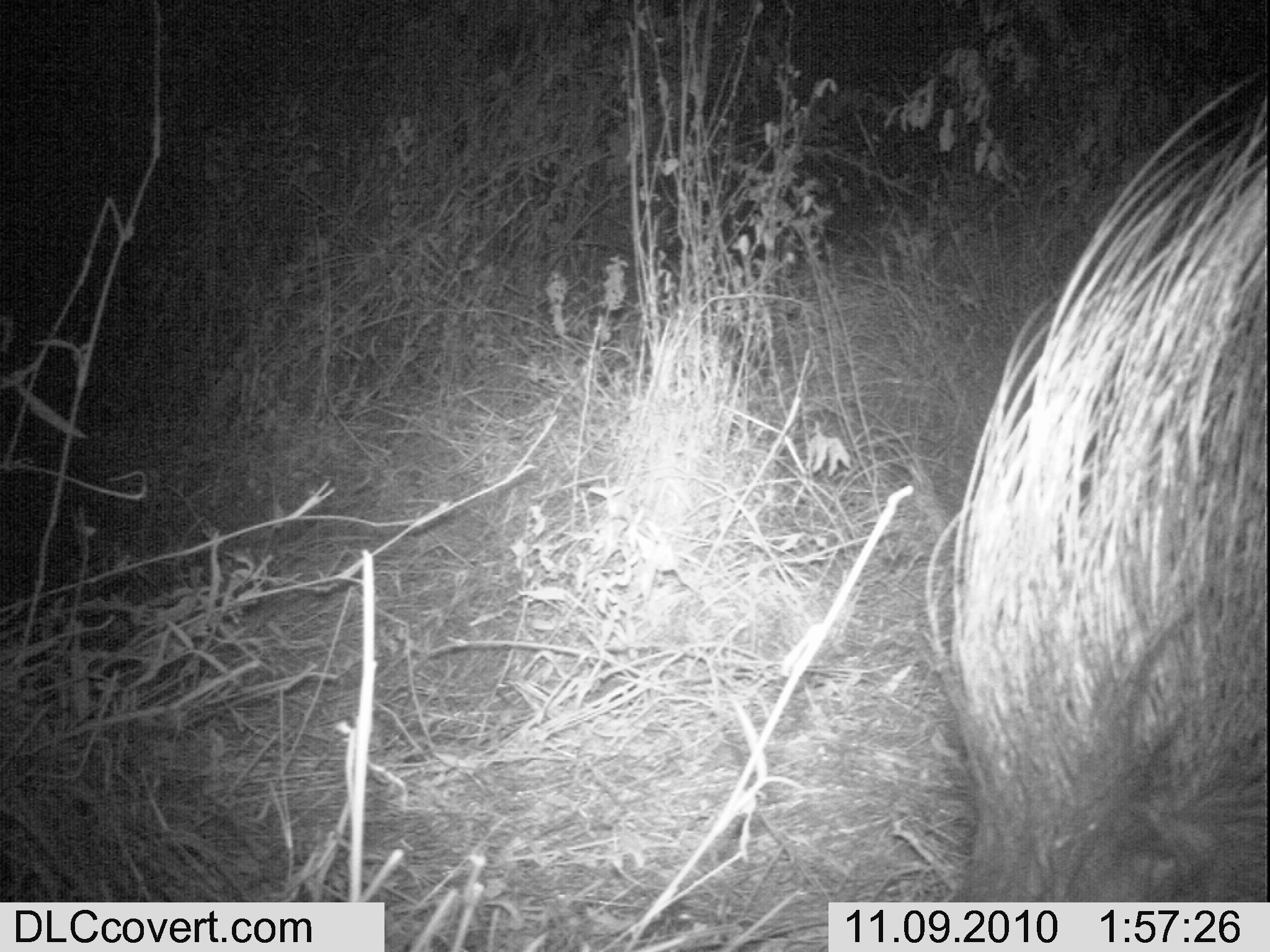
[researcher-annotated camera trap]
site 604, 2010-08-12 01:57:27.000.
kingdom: Animalia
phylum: Chordata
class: Mammalia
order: Rodentia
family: Hystricidae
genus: Hystrix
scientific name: Hystrix cristata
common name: crested porcupine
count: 1